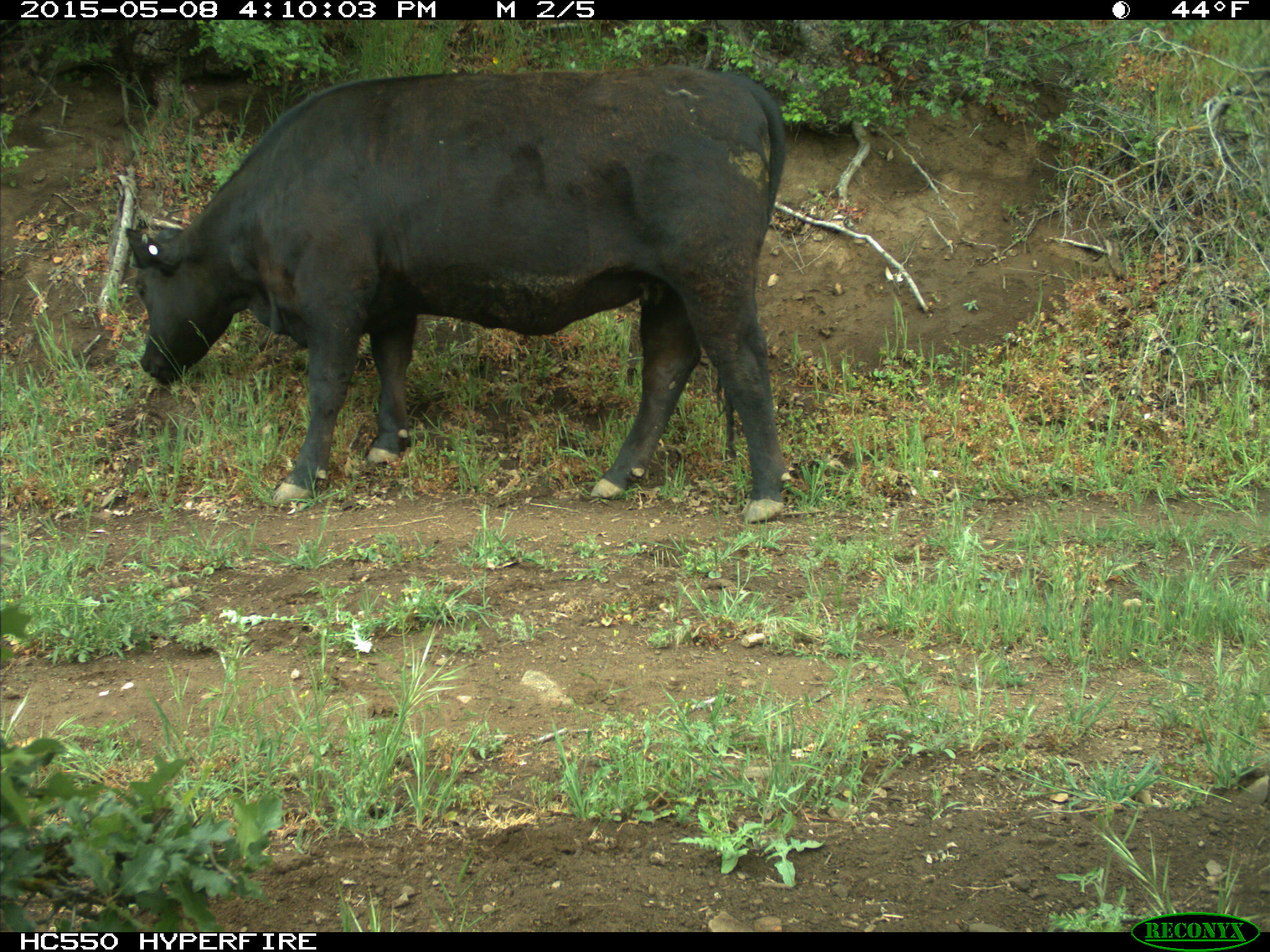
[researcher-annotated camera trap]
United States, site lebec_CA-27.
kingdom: Animalia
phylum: Chordata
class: Mammalia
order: Artiodactyla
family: Bovidae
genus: Bos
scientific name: Bos taurus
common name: domestic cow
Bos taurus (domestic cow).